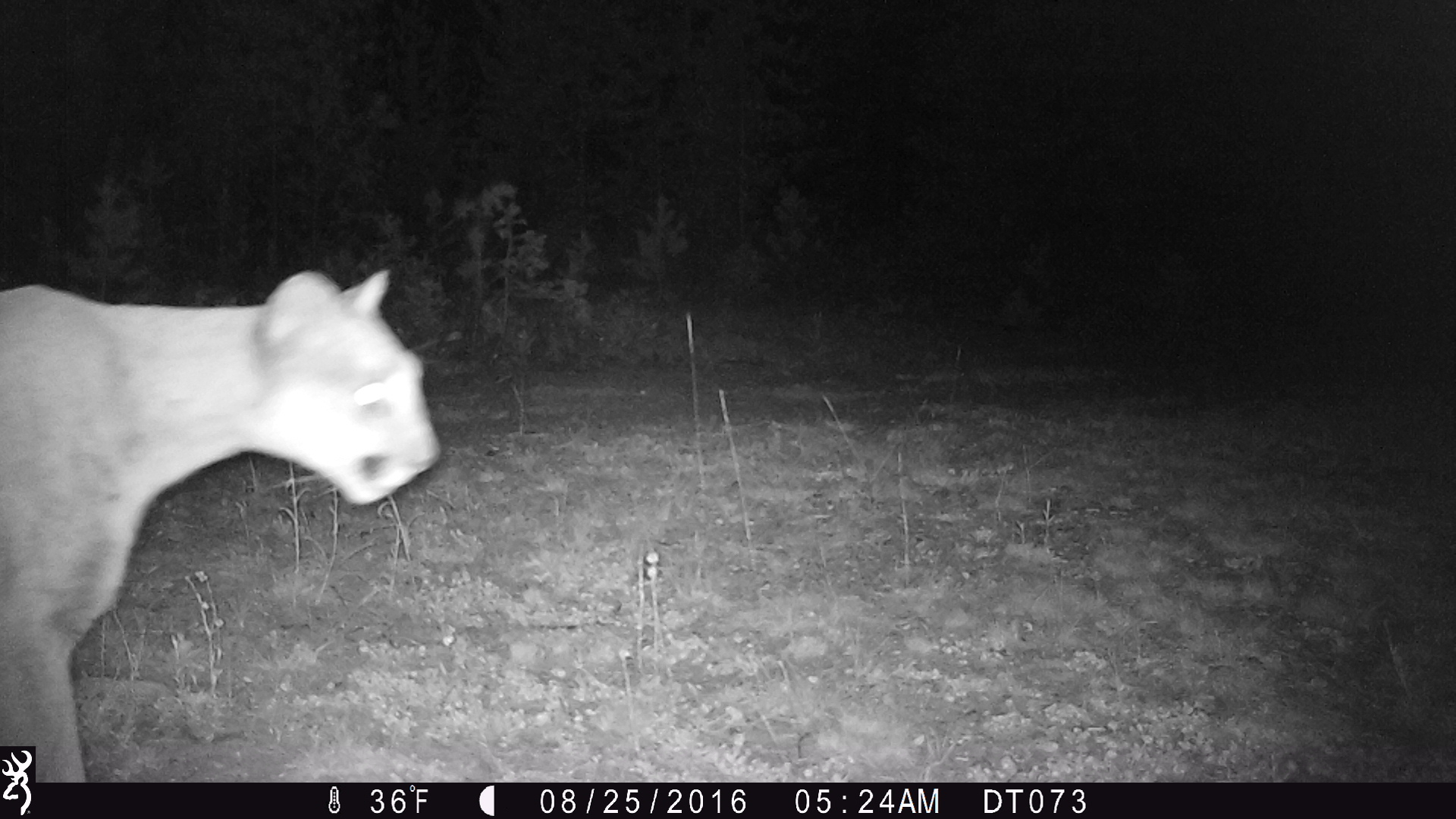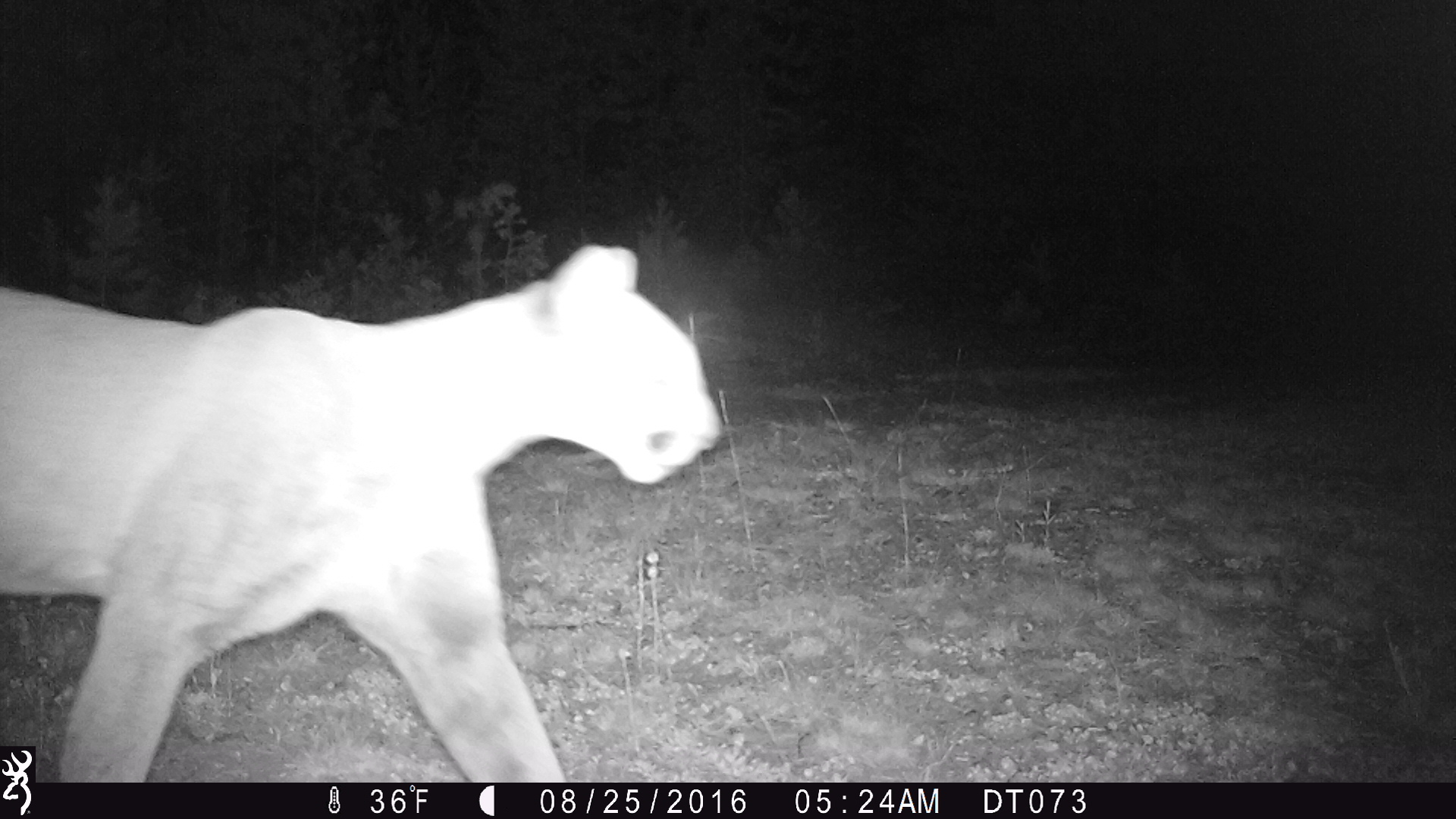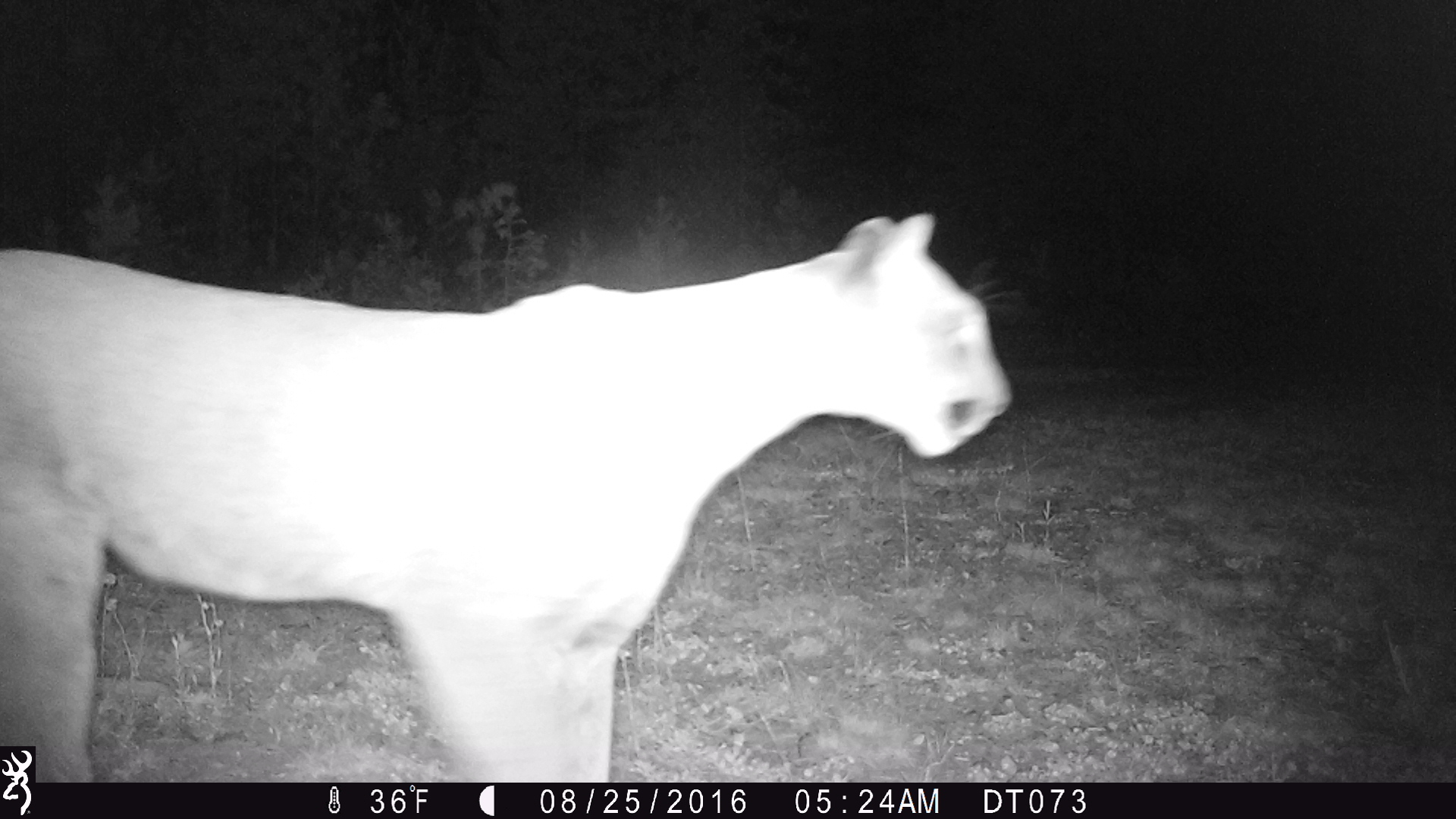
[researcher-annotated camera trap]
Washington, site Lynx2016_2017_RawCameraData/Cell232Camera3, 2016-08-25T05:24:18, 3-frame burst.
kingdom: Animalia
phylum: Chordata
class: Mammalia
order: Carnivora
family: Felidae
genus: Puma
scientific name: Puma concolor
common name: mountain lion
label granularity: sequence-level